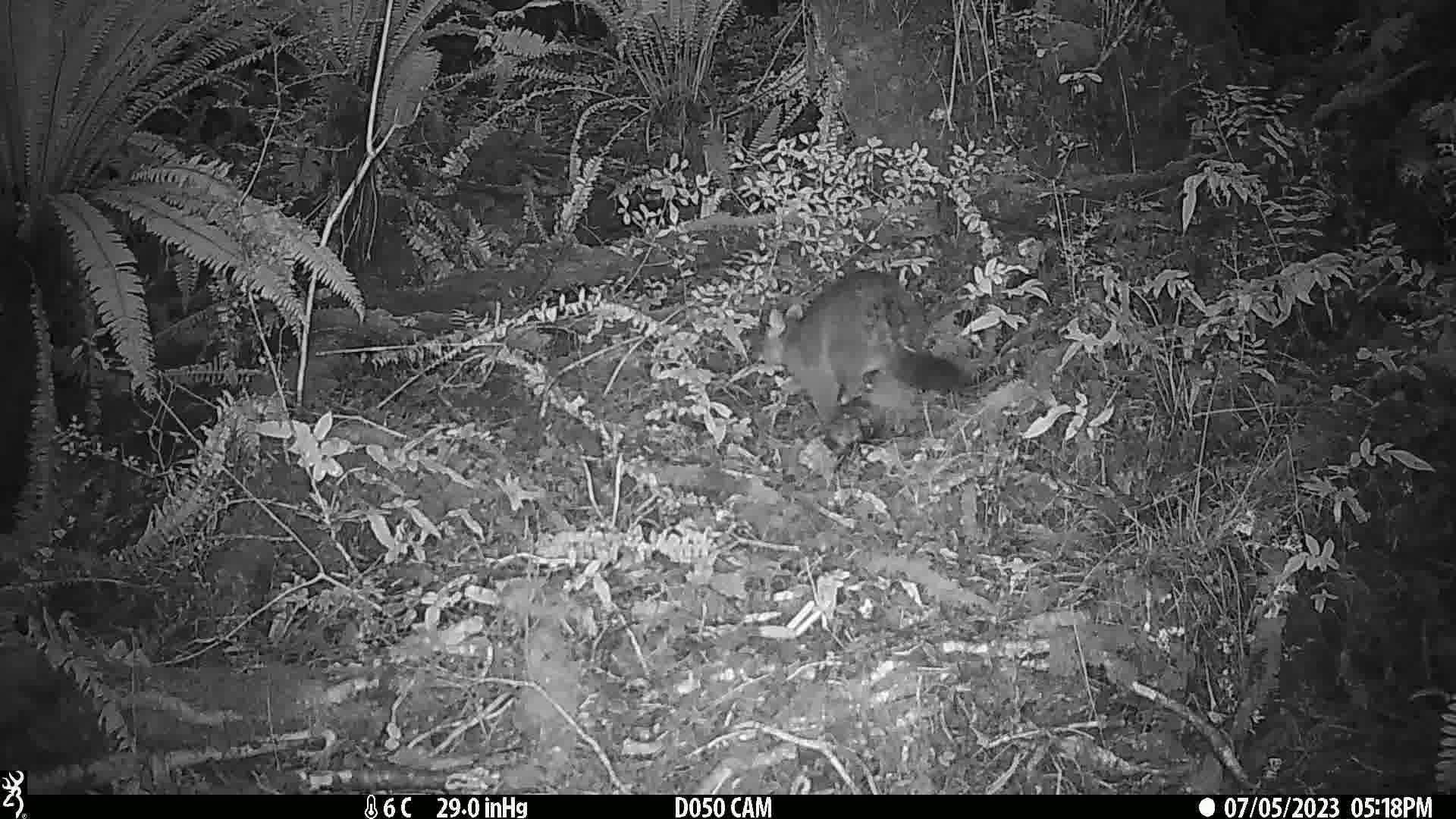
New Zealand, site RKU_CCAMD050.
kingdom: Animalia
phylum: Chordata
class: Mammalia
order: Diprotodontia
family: Phalangeridae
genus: Trichosurus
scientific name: Trichosurus vulpecula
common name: common brushtail possum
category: possum